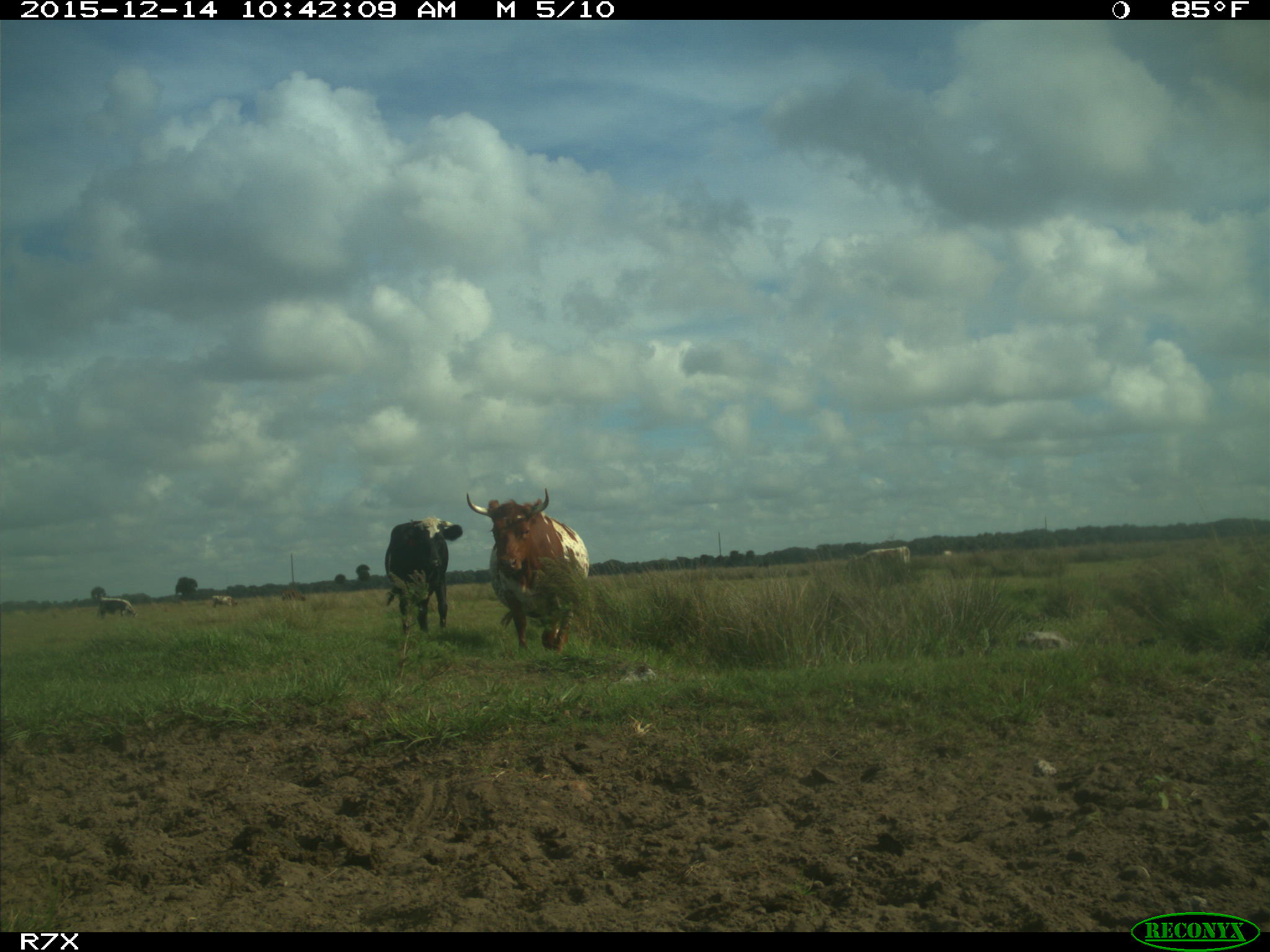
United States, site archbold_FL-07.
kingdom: Animalia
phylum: Chordata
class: Mammalia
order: Artiodactyla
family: Bovidae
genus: Bos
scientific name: Bos taurus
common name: domestic cow